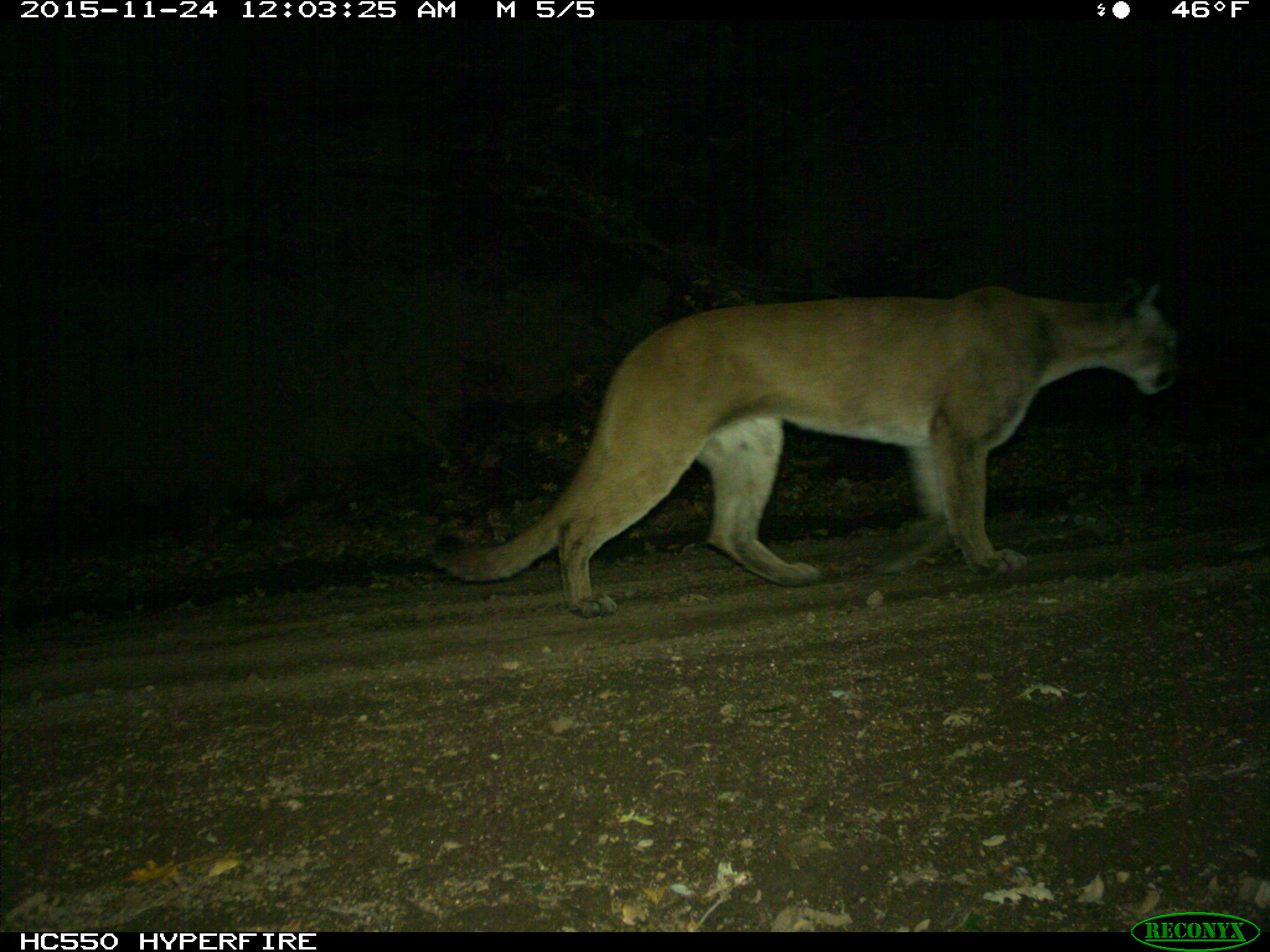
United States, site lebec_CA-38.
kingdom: Animalia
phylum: Chordata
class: Mammalia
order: Carnivora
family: Felidae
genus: Puma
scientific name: Puma concolor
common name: mountain lion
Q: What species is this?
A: Puma concolor (mountain lion).